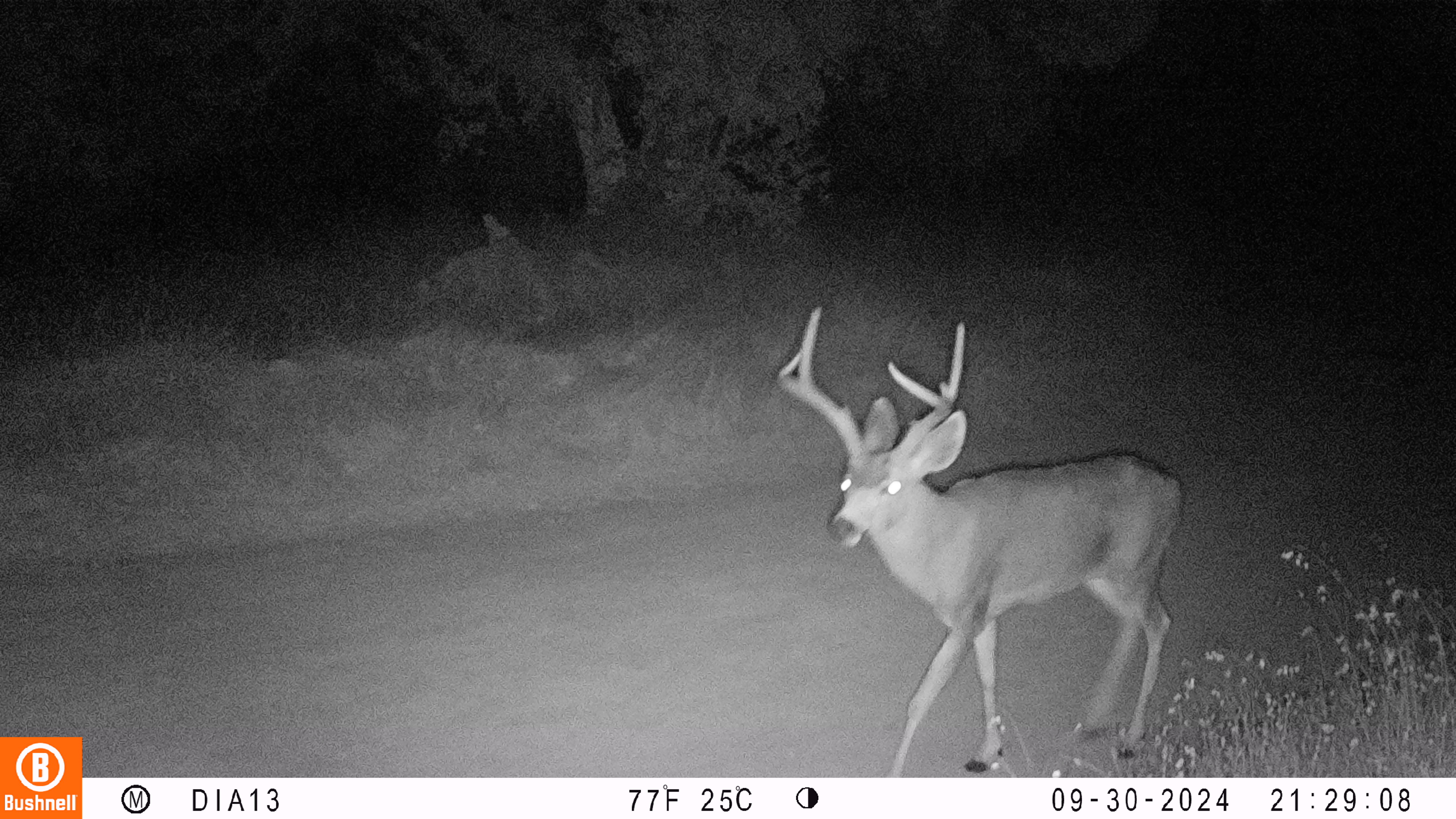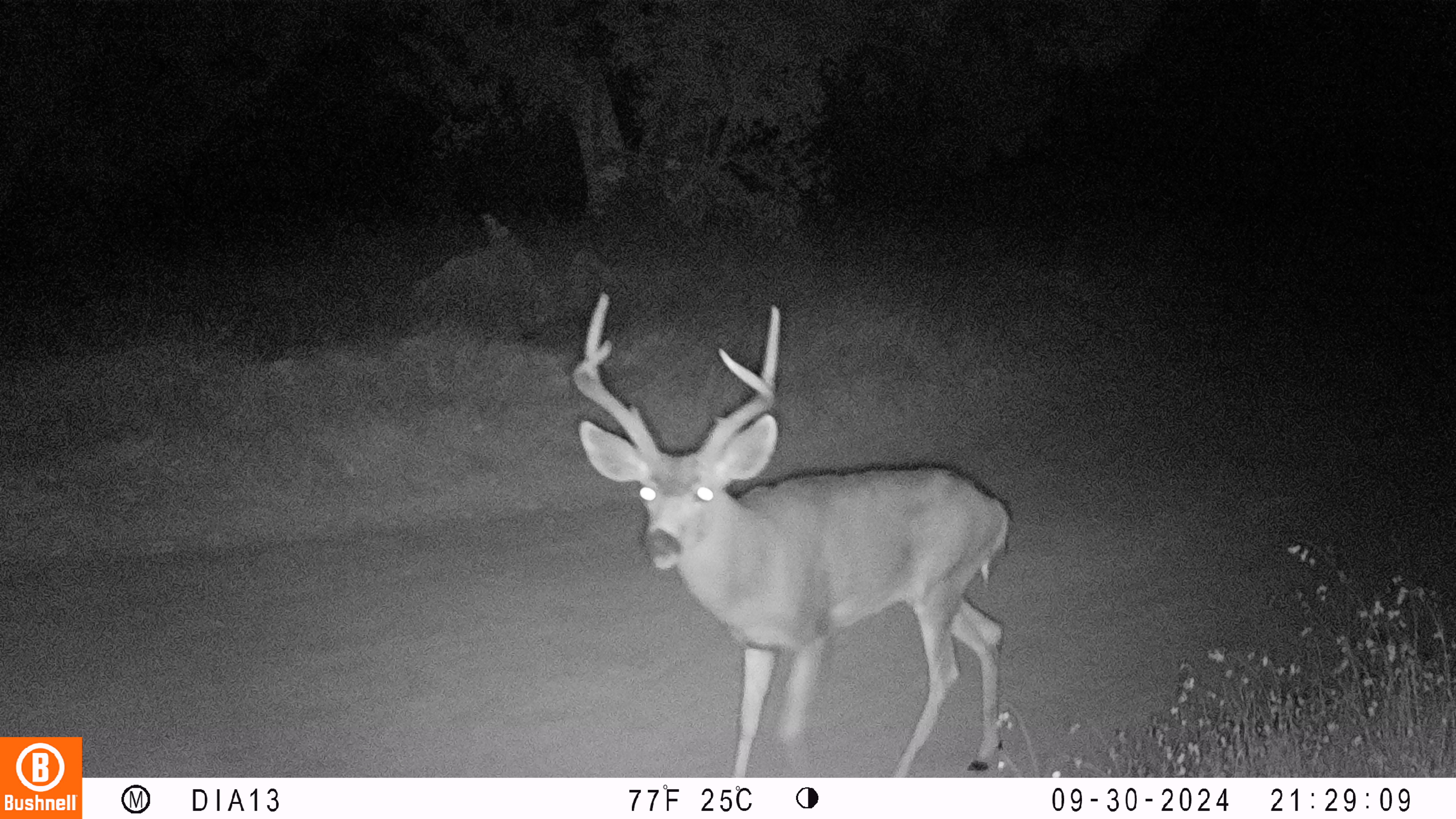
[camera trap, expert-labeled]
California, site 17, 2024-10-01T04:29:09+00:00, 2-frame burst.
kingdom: Animalia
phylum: Chordata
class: Mammalia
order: Artiodactyla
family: Cervidae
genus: Odocoileus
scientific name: Odocoileus hemionus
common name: mule deer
Mule deer (Odocoileus hemionus).